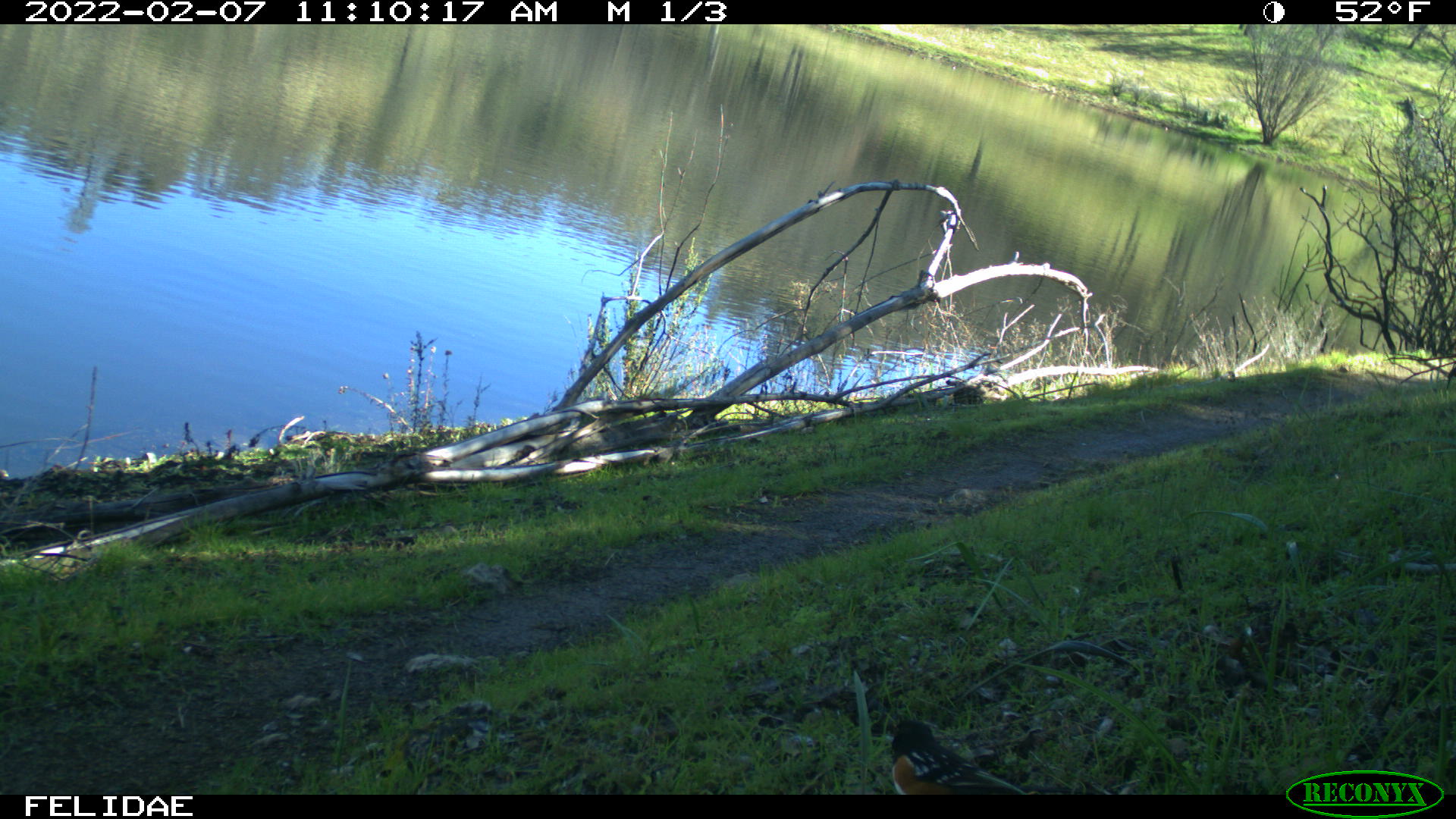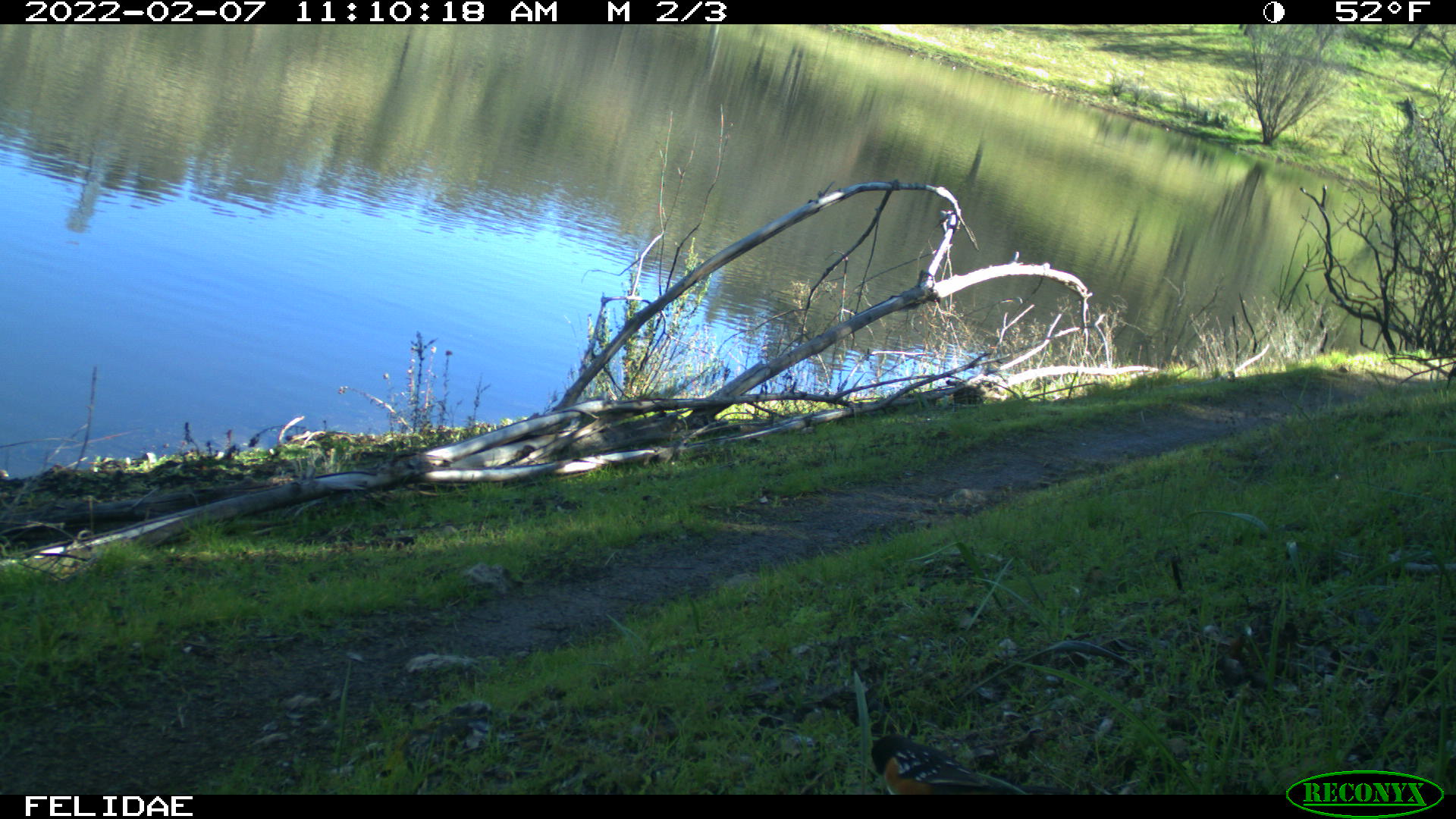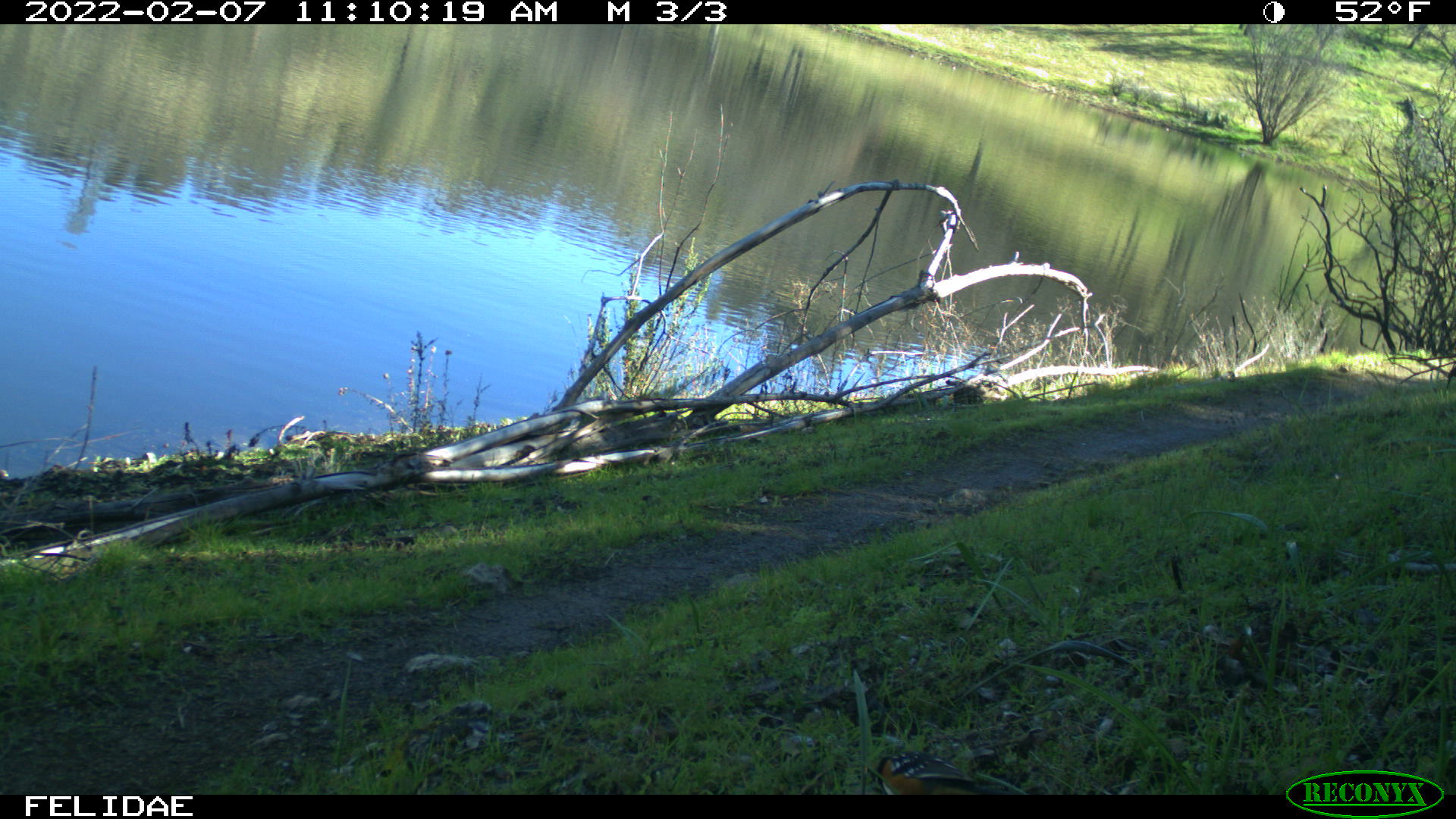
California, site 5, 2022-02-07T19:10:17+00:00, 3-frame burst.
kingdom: Animalia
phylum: Chordata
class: Aves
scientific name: Aves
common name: bird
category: unknown bird